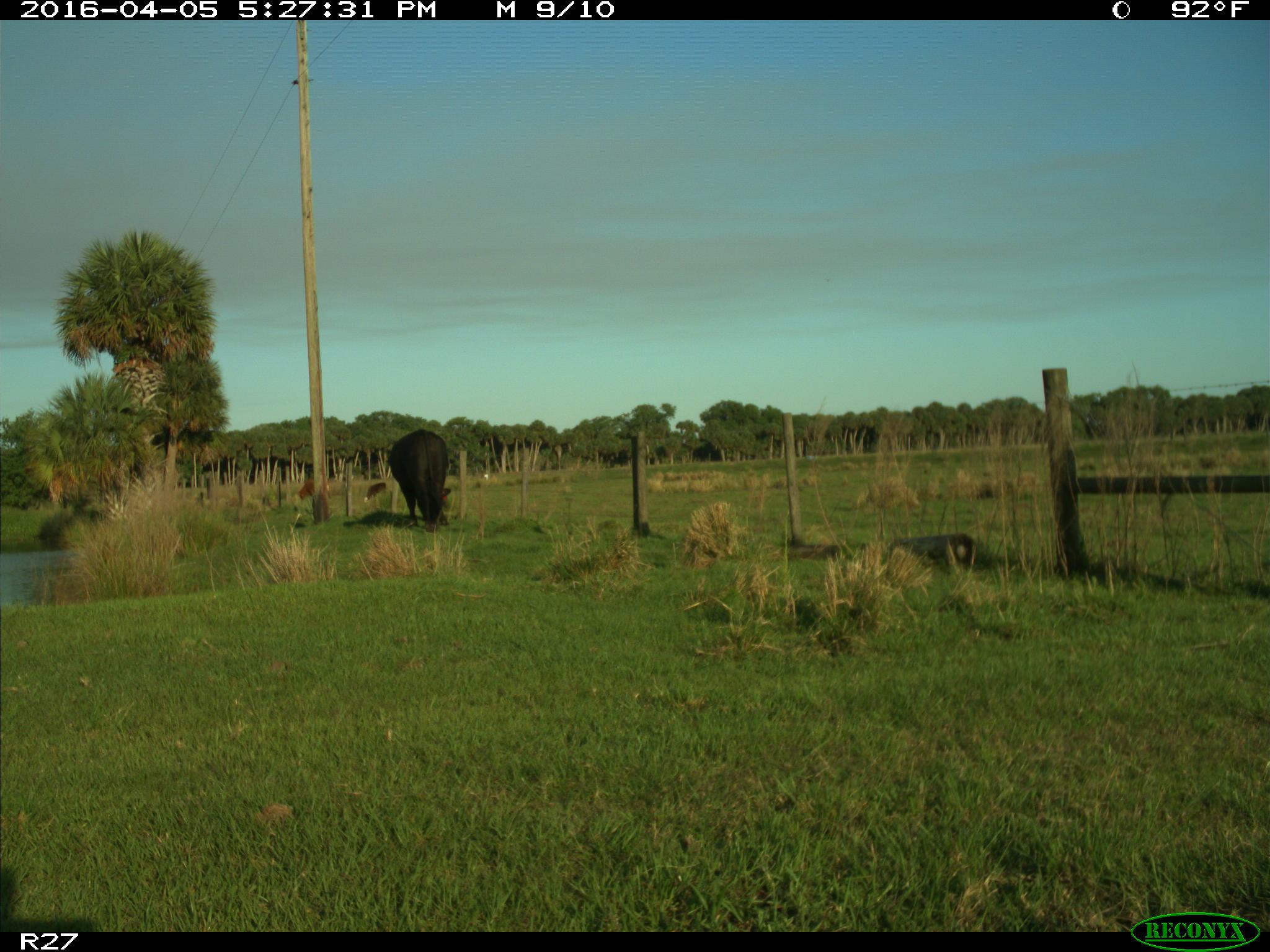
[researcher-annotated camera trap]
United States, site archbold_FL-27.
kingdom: Animalia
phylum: Chordata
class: Mammalia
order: Artiodactyla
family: Bovidae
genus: Bos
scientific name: Bos taurus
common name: domestic cow